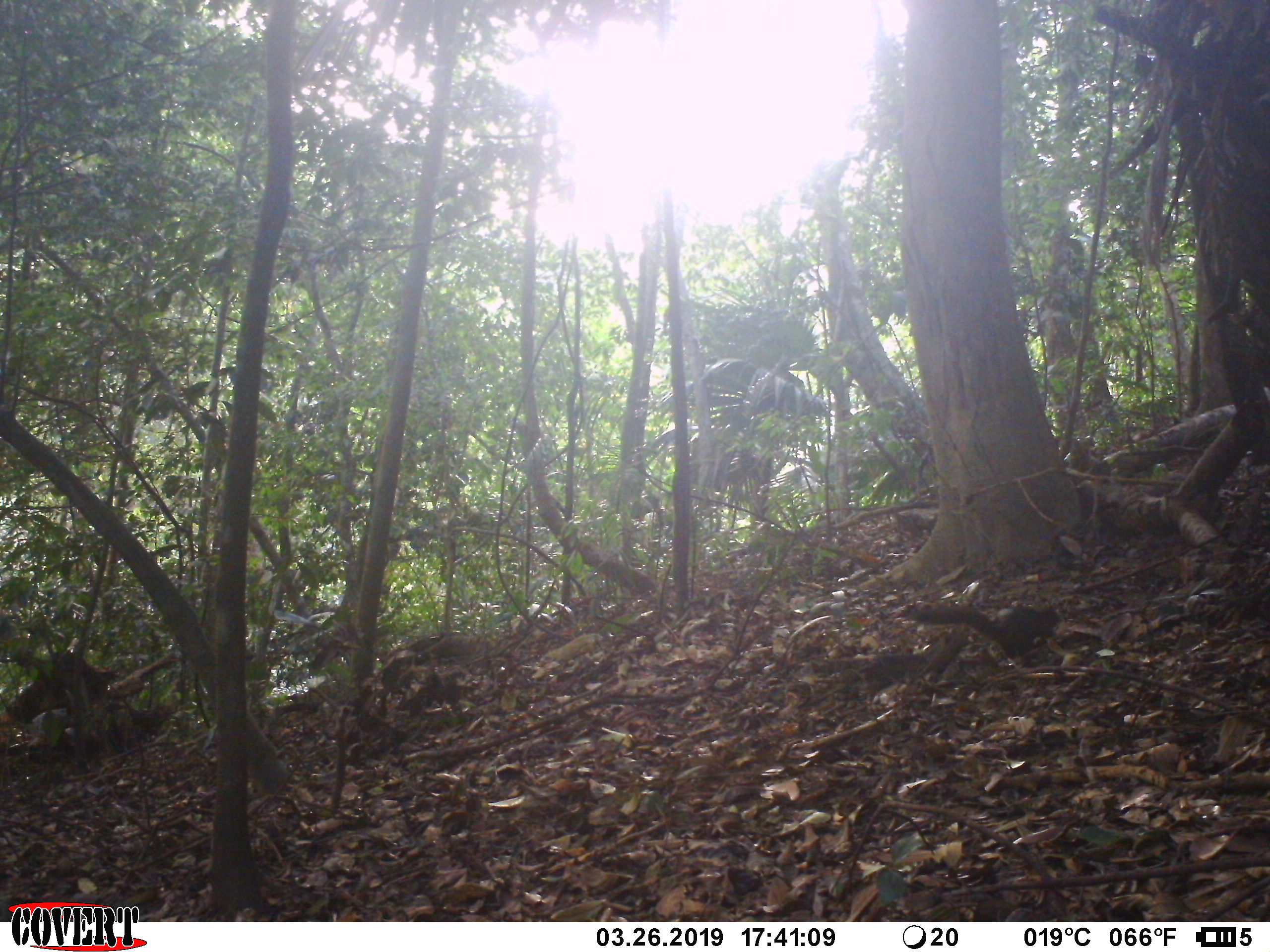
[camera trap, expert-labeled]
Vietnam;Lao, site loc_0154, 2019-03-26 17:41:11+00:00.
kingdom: Animalia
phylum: Chordata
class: Mammalia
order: Rodentia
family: Sciuridae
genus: Dremomys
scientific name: Dremomys rufigenis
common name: red-cheeked squirrel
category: red cheeked squirrel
Red cheeked squirrel (red-cheeked squirrel) (Dremomys rufigenis). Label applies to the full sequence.